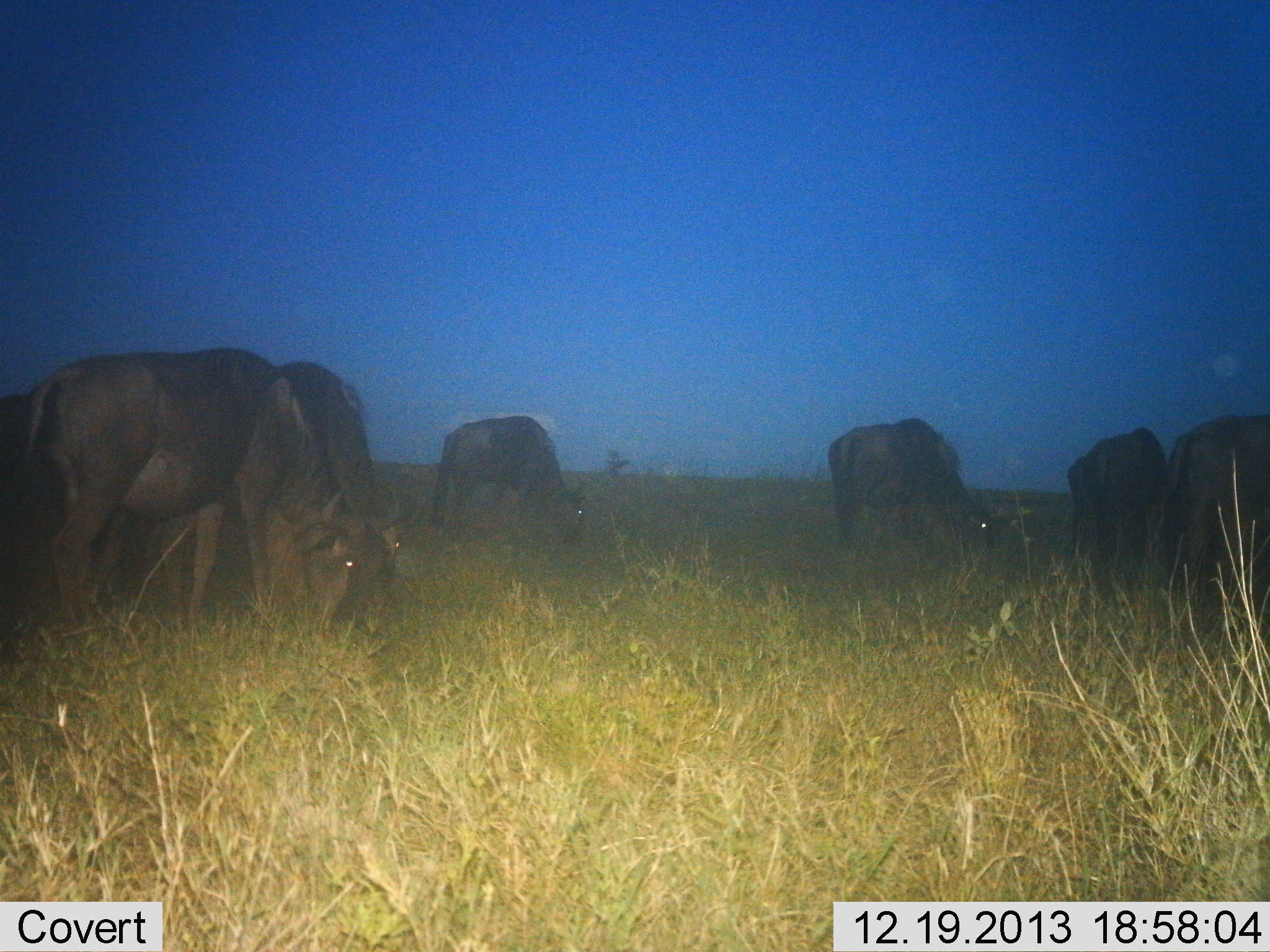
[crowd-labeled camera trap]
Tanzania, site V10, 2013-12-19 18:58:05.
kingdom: Animalia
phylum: Chordata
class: Mammalia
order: Artiodactyla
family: Bovidae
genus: Connochaetes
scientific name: Connochaetes taurinus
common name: blue wildebeest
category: wildebeest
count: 6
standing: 30%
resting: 0%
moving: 0%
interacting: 0%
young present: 0%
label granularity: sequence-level